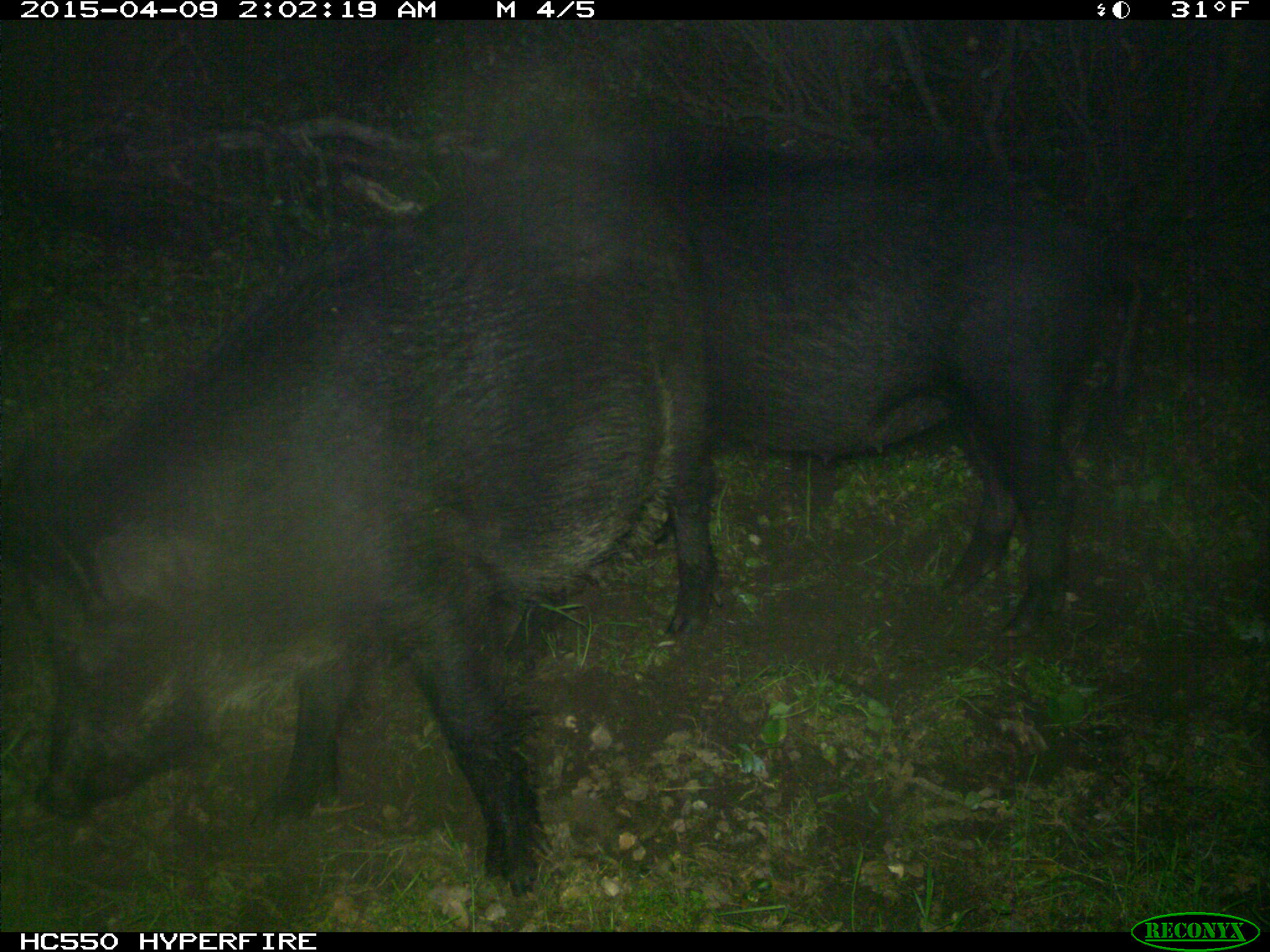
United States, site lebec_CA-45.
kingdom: Animalia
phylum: Chordata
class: Mammalia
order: Artiodactyla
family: Suidae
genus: Sus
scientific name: Sus scrofa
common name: wild boar